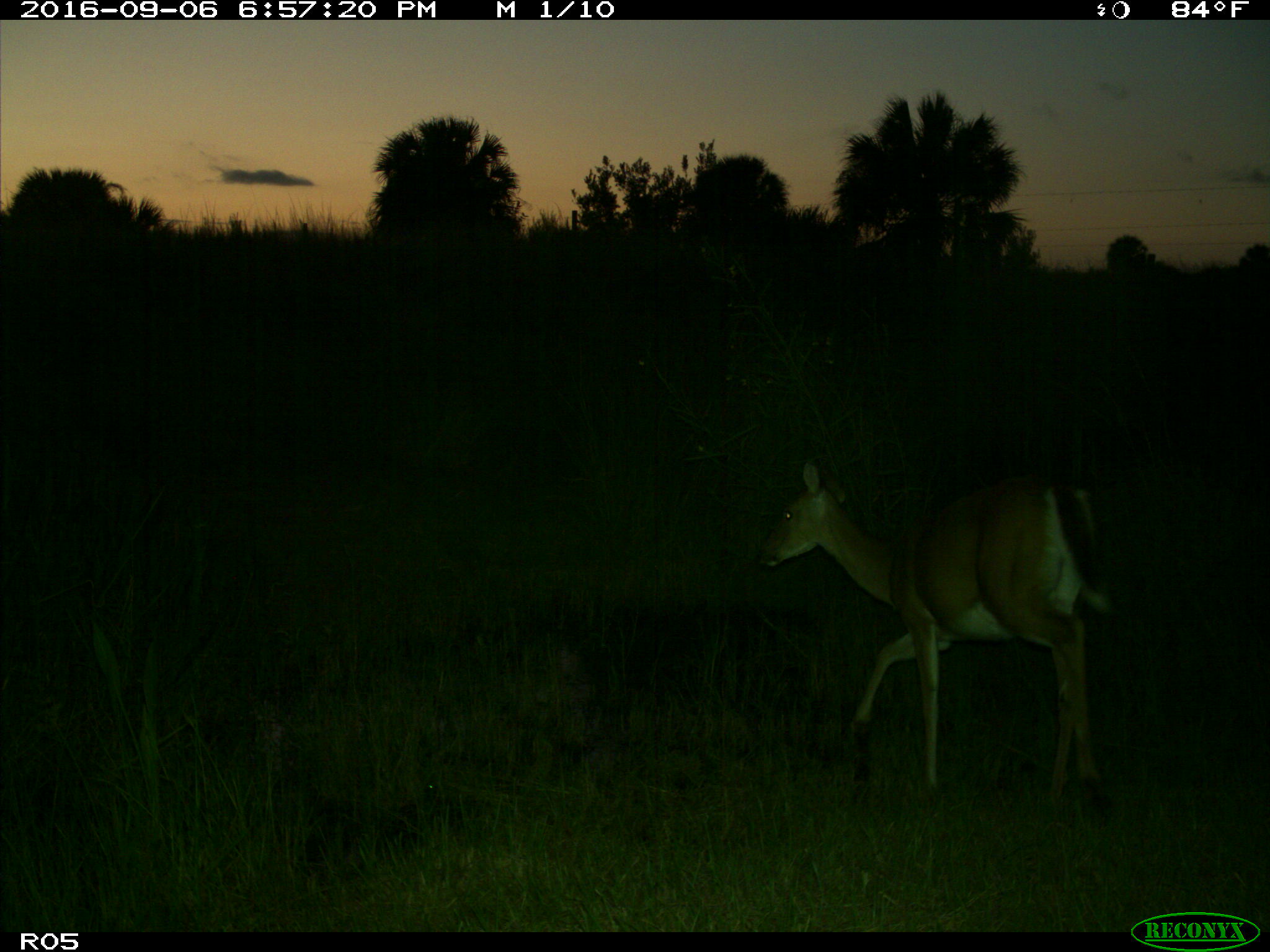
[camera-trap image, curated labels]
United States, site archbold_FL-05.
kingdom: Animalia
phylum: Chordata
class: Mammalia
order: Artiodactyla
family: Cervidae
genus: Odocoileus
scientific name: Odocoileus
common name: deer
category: unidentified deer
Unidentified deer (deer) (Odocoileus).